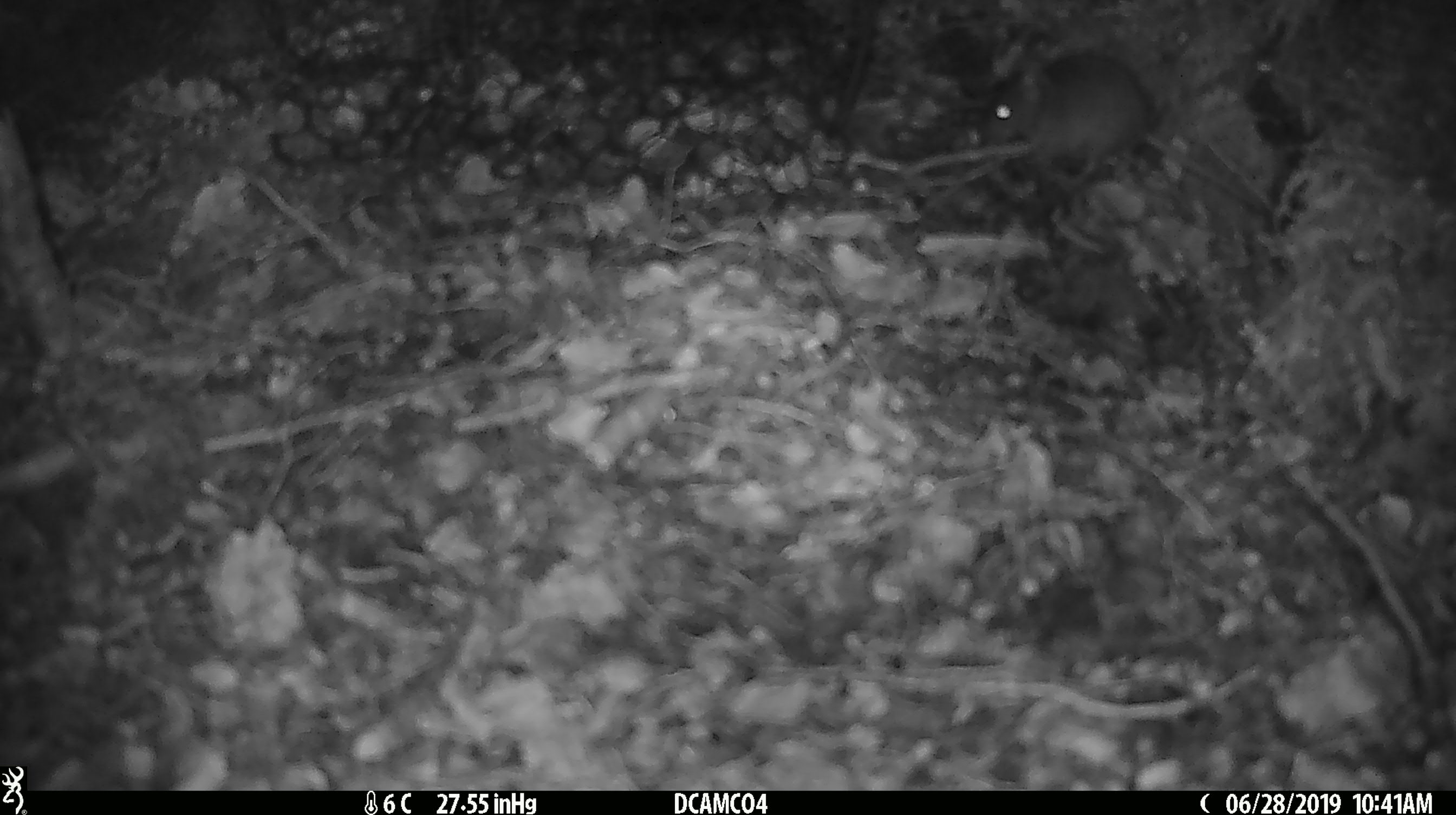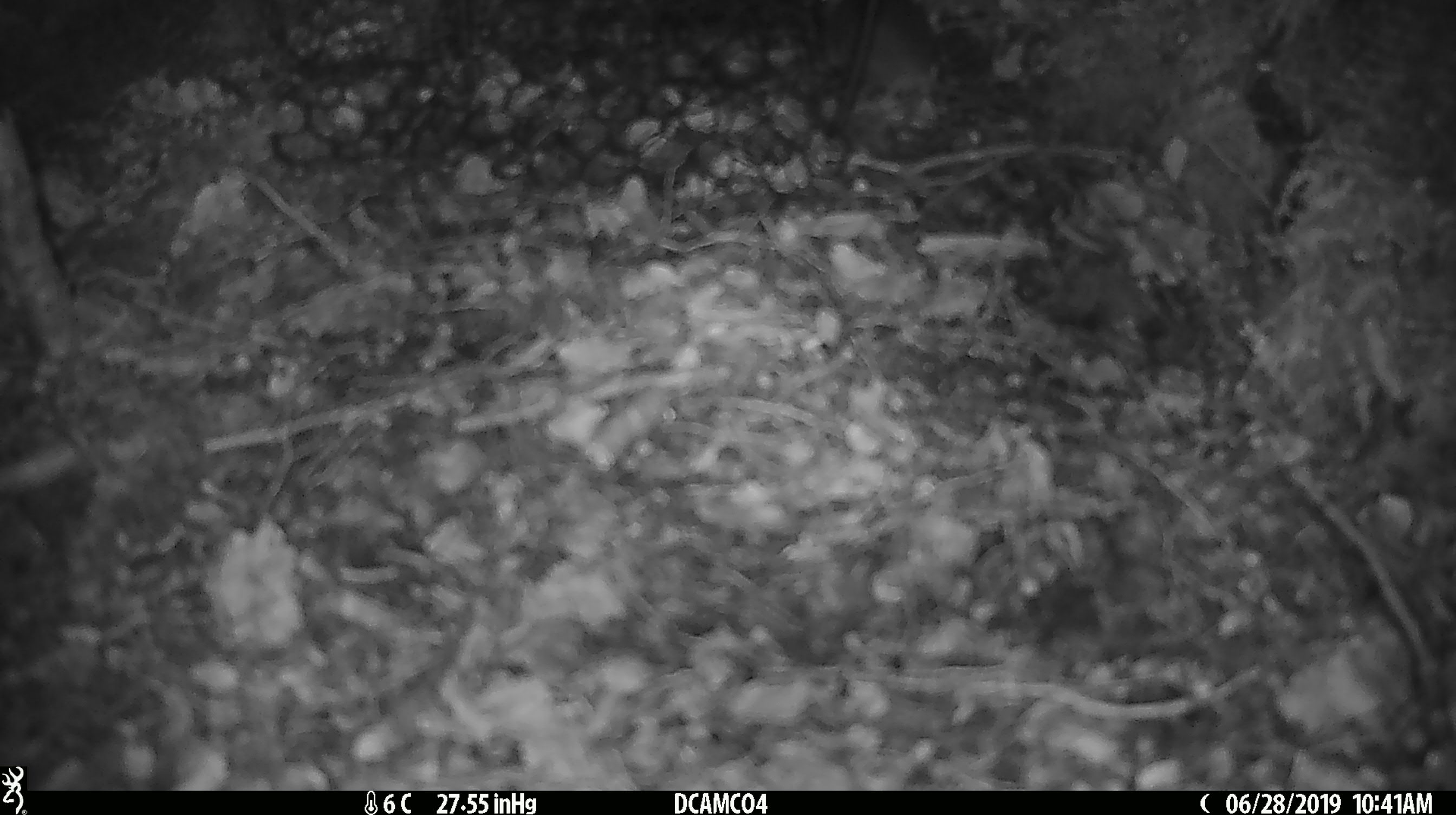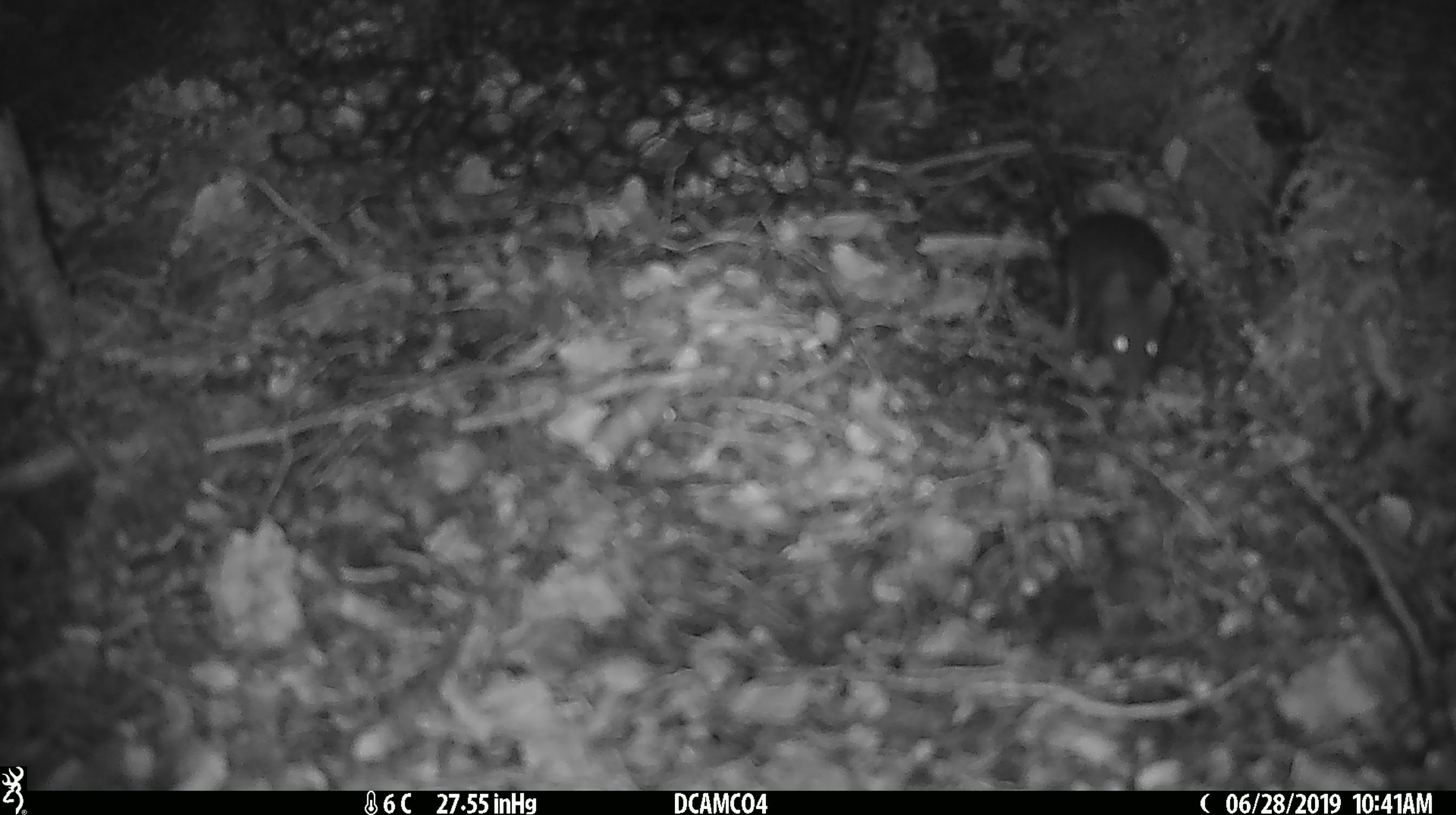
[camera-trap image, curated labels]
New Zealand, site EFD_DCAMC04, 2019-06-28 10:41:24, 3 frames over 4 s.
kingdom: Animalia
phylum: Chordata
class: Mammalia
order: Rodentia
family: Muridae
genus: Mus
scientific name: Mus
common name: mouse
Mouse (Mus).